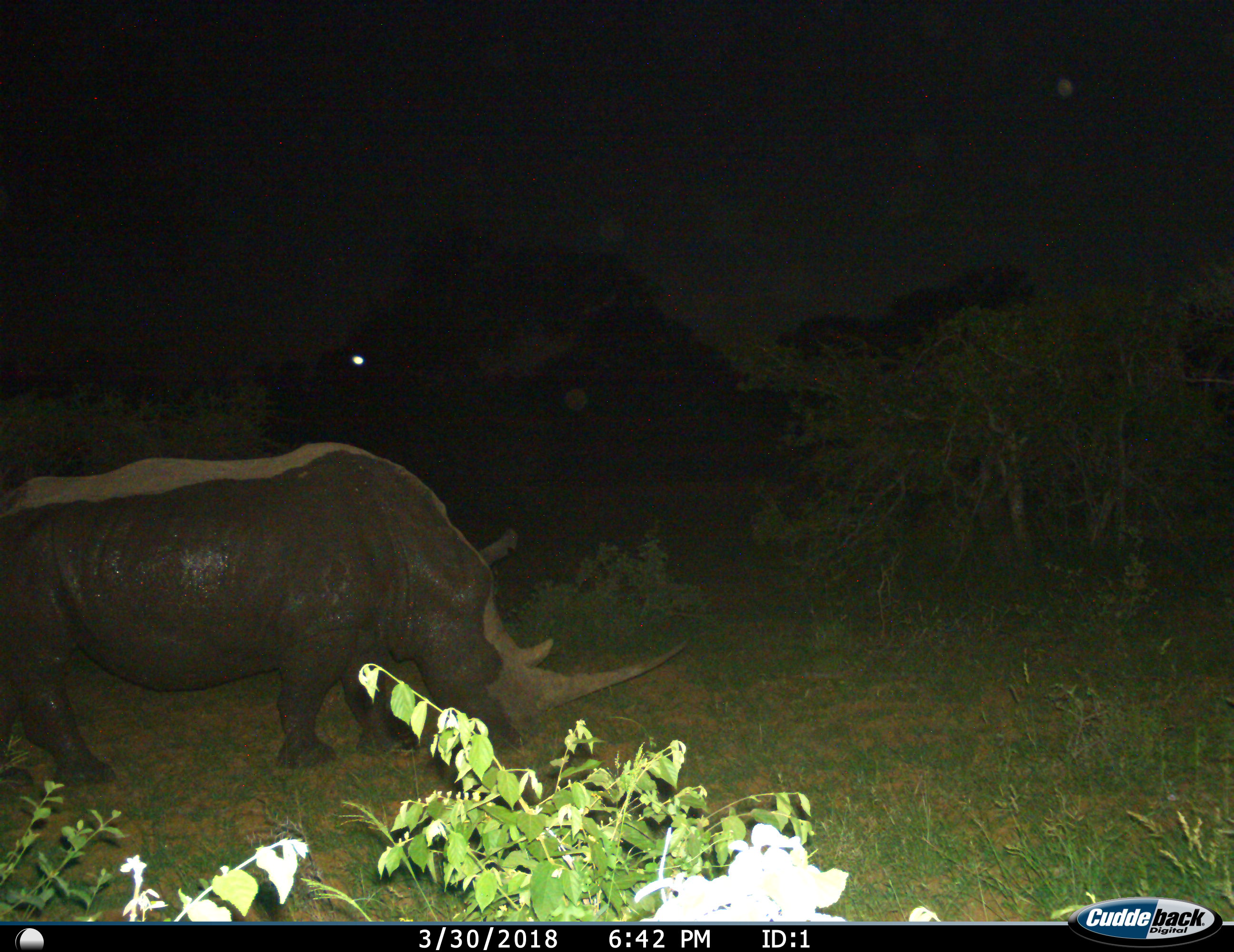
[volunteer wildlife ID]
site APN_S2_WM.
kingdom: Animalia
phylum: Chordata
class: Mammalia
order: Perissodactyla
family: Rhinocerotidae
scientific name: Rhinocerotidae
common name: unknown rhinoceros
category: rhinocerosunknown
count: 1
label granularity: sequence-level